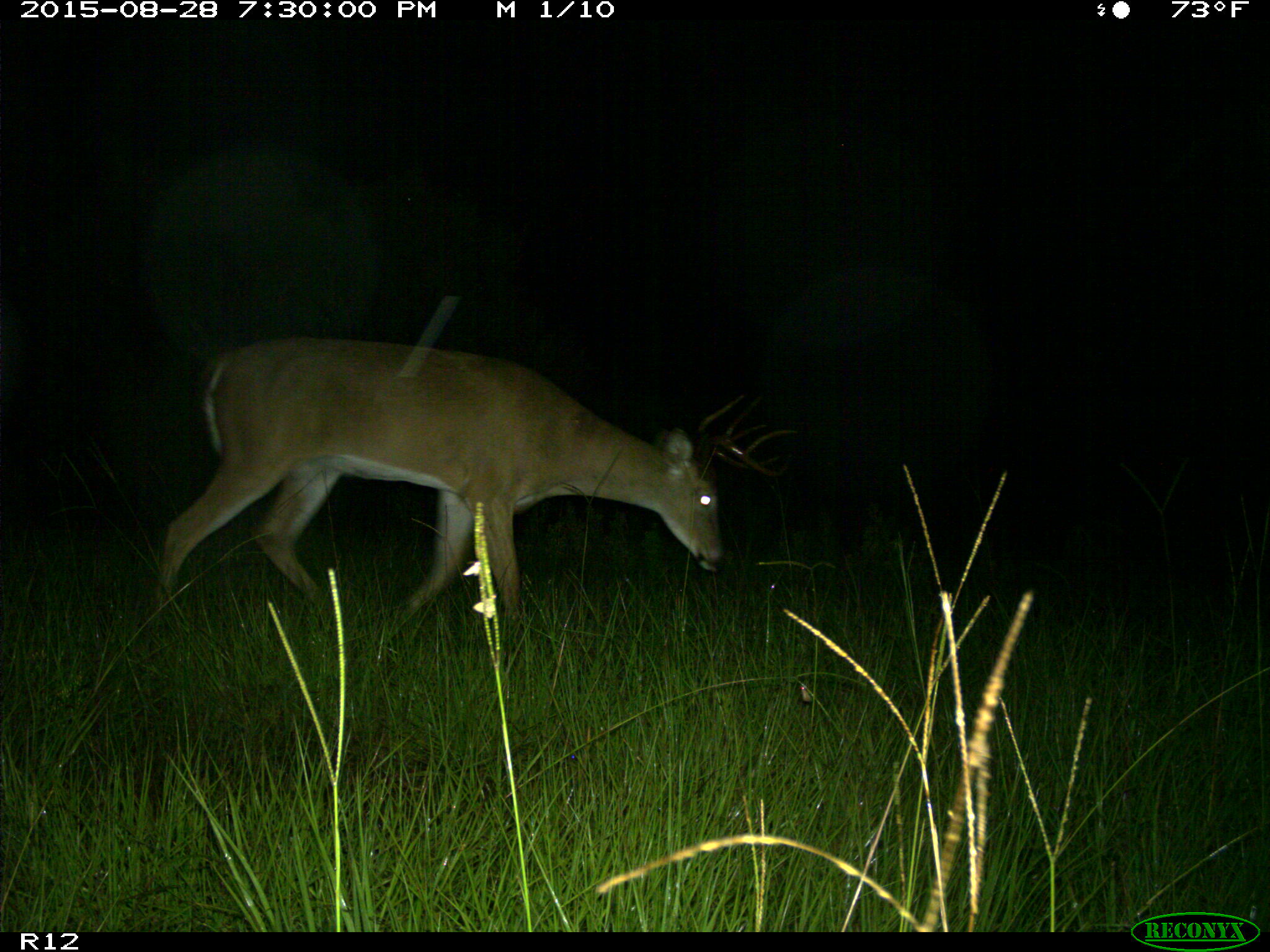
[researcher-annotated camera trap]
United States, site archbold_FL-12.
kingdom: Animalia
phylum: Chordata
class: Mammalia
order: Artiodactyla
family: Cervidae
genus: Odocoileus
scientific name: Odocoileus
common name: deer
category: unidentified deer